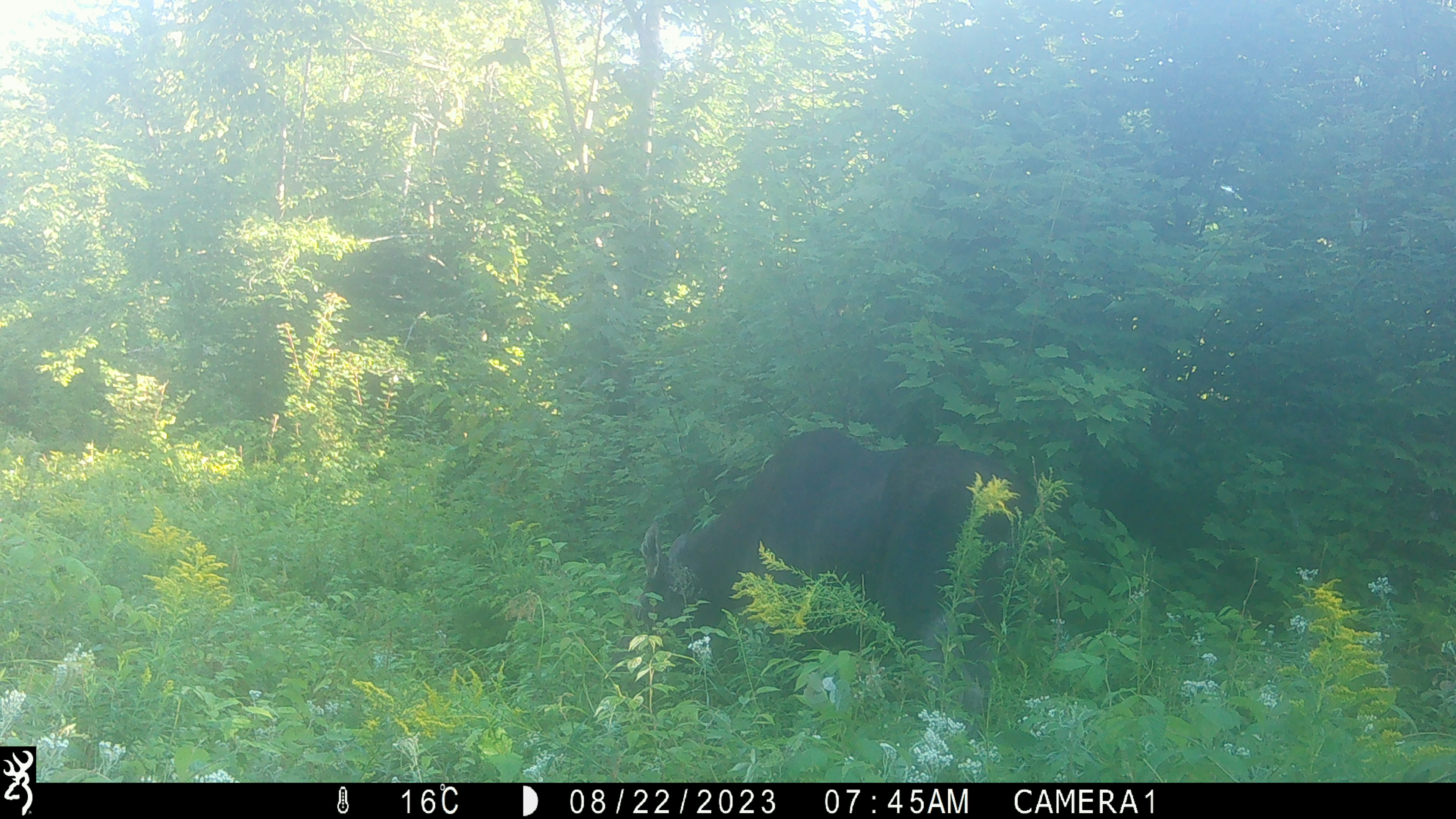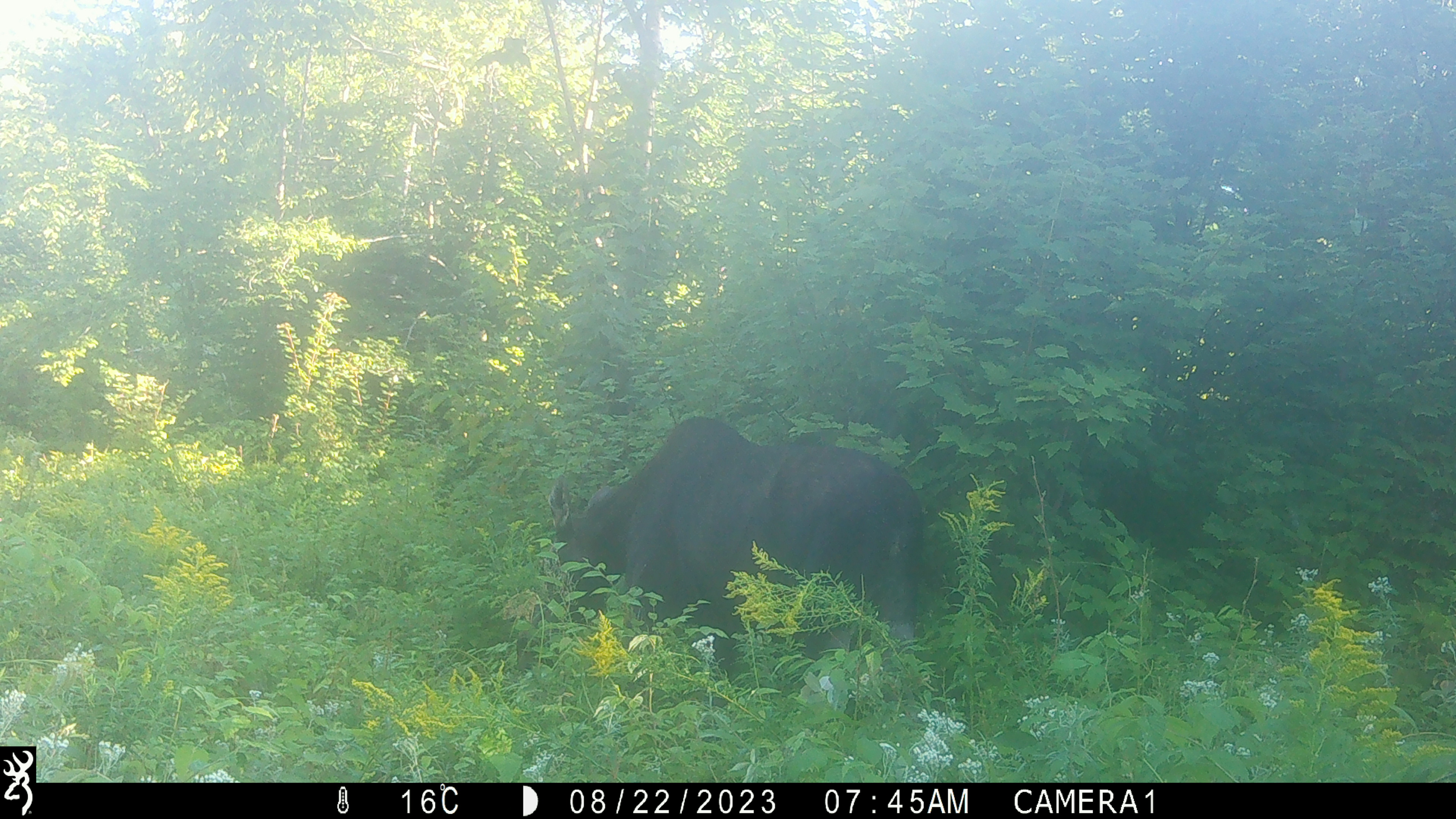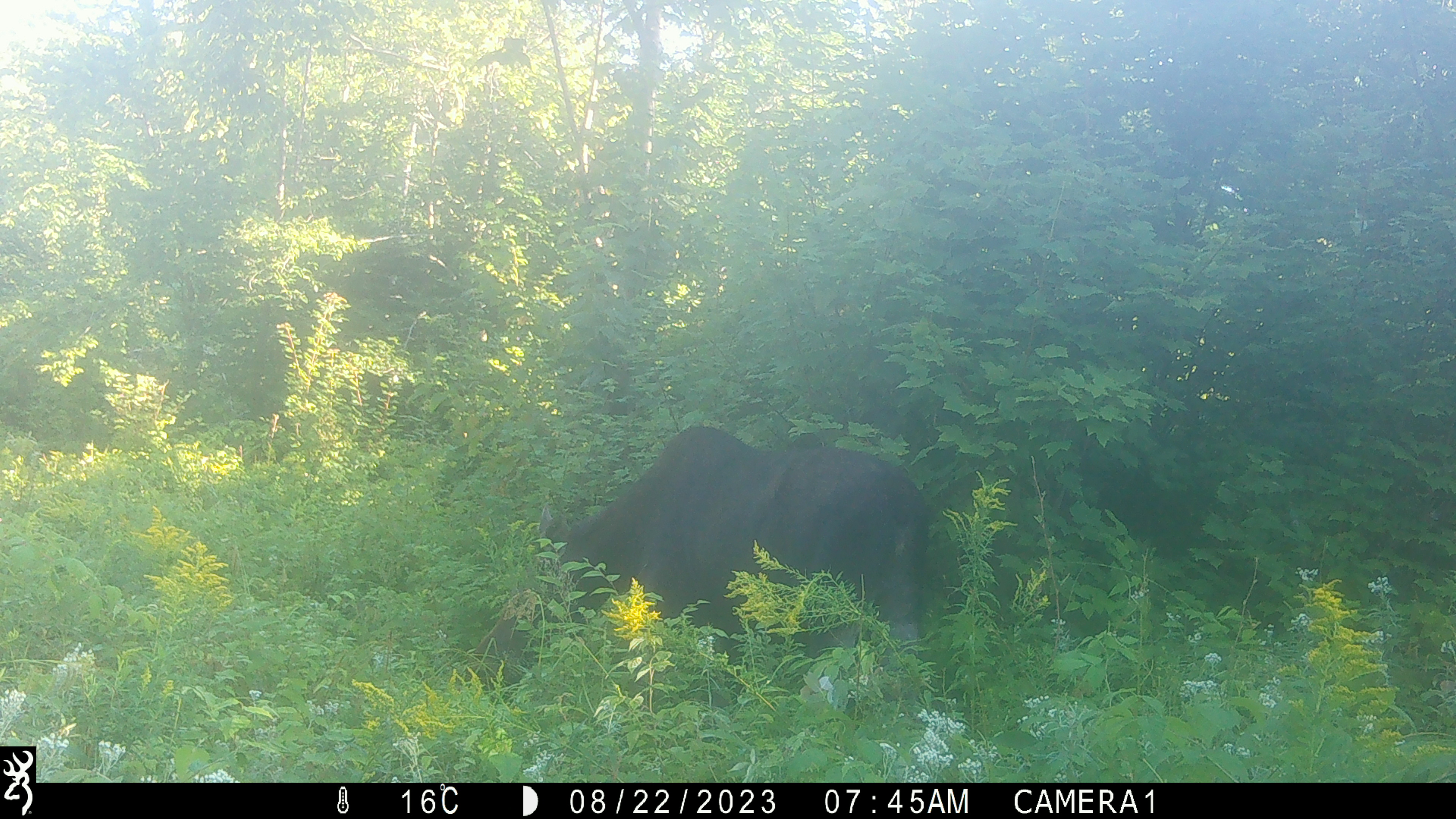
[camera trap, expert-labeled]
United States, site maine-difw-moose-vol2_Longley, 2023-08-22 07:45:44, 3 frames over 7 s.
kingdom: Animalia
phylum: Chordata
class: Mammalia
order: Artiodactyla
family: Cervidae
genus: Alces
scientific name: Alces alces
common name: moose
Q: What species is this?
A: Moose (Alces alces).